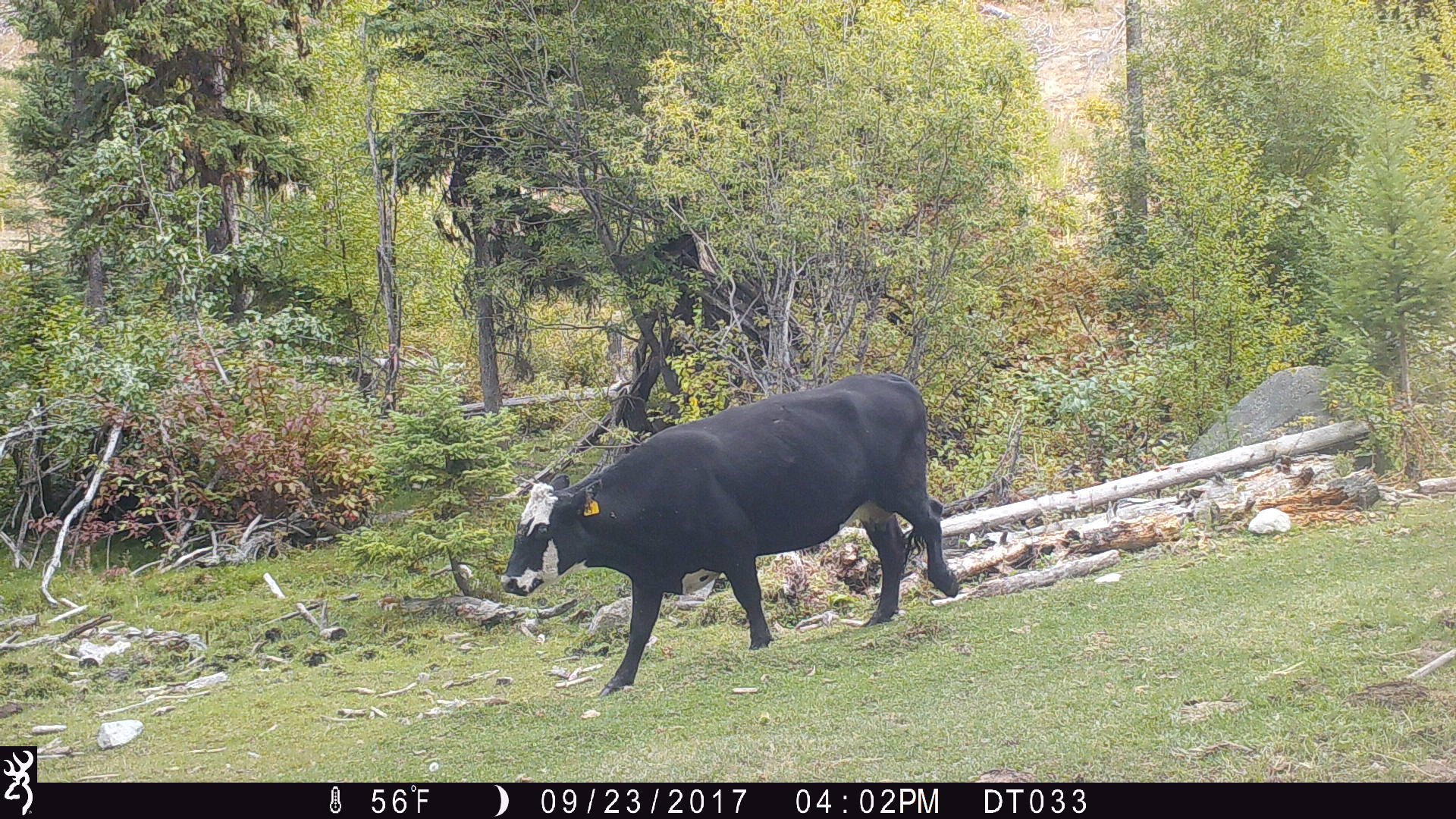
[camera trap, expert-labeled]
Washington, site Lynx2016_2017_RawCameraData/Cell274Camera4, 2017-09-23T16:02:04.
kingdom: Animalia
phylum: Chordata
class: Mammalia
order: Artiodactyla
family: Bovidae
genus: Bos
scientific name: Bos taurus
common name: domestic cattle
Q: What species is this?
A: Domestic cattle (Bos taurus).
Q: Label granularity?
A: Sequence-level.